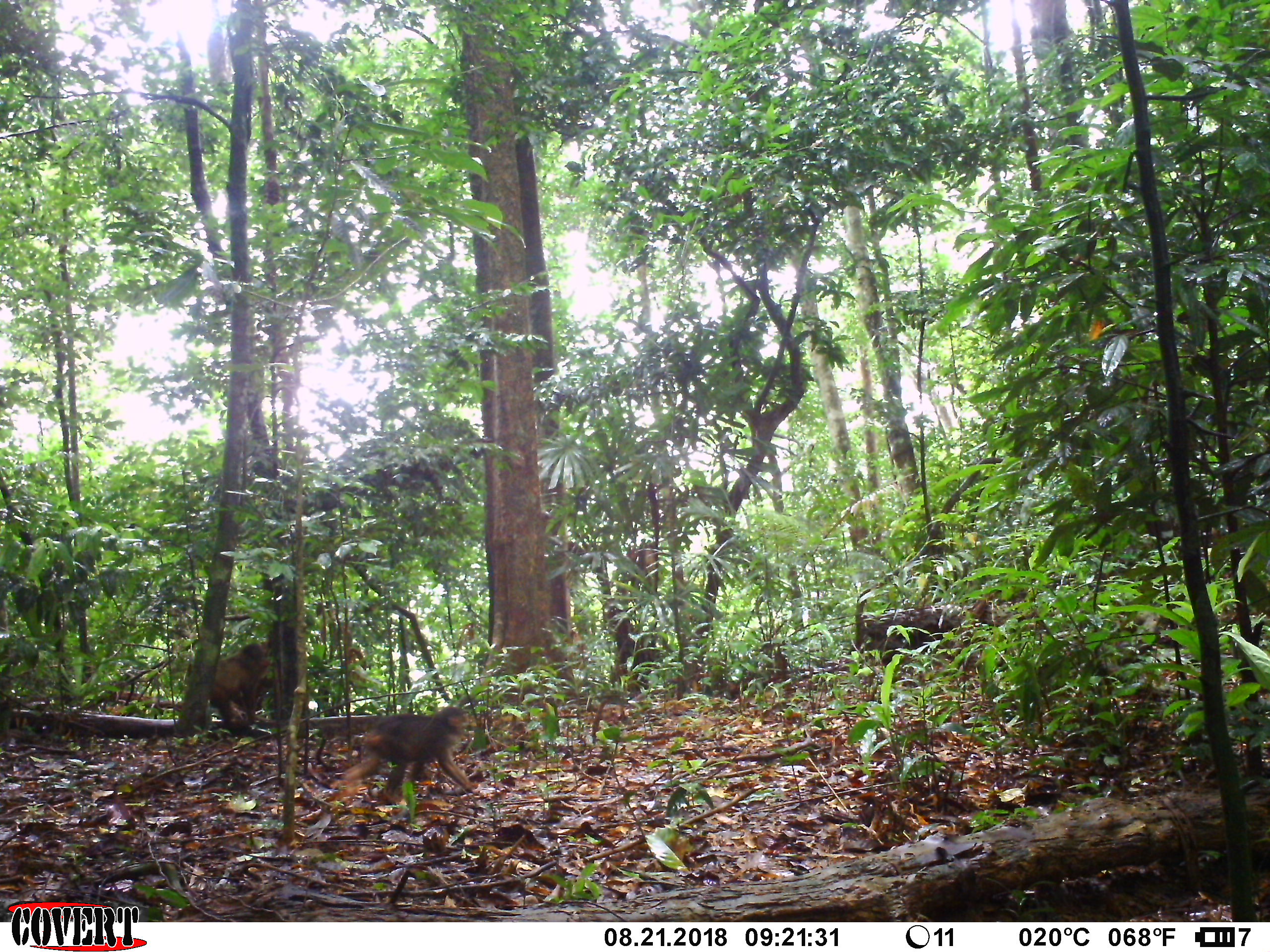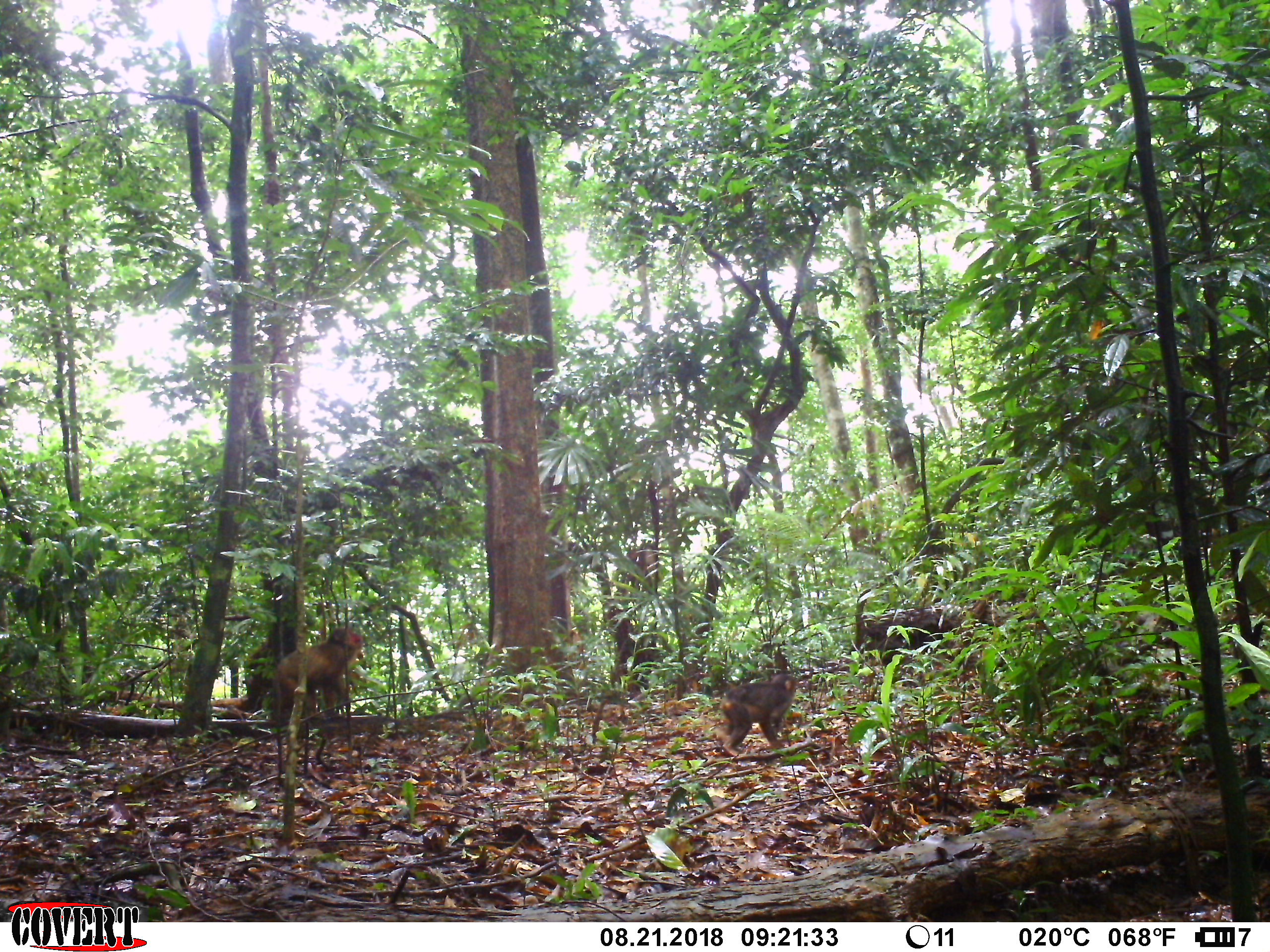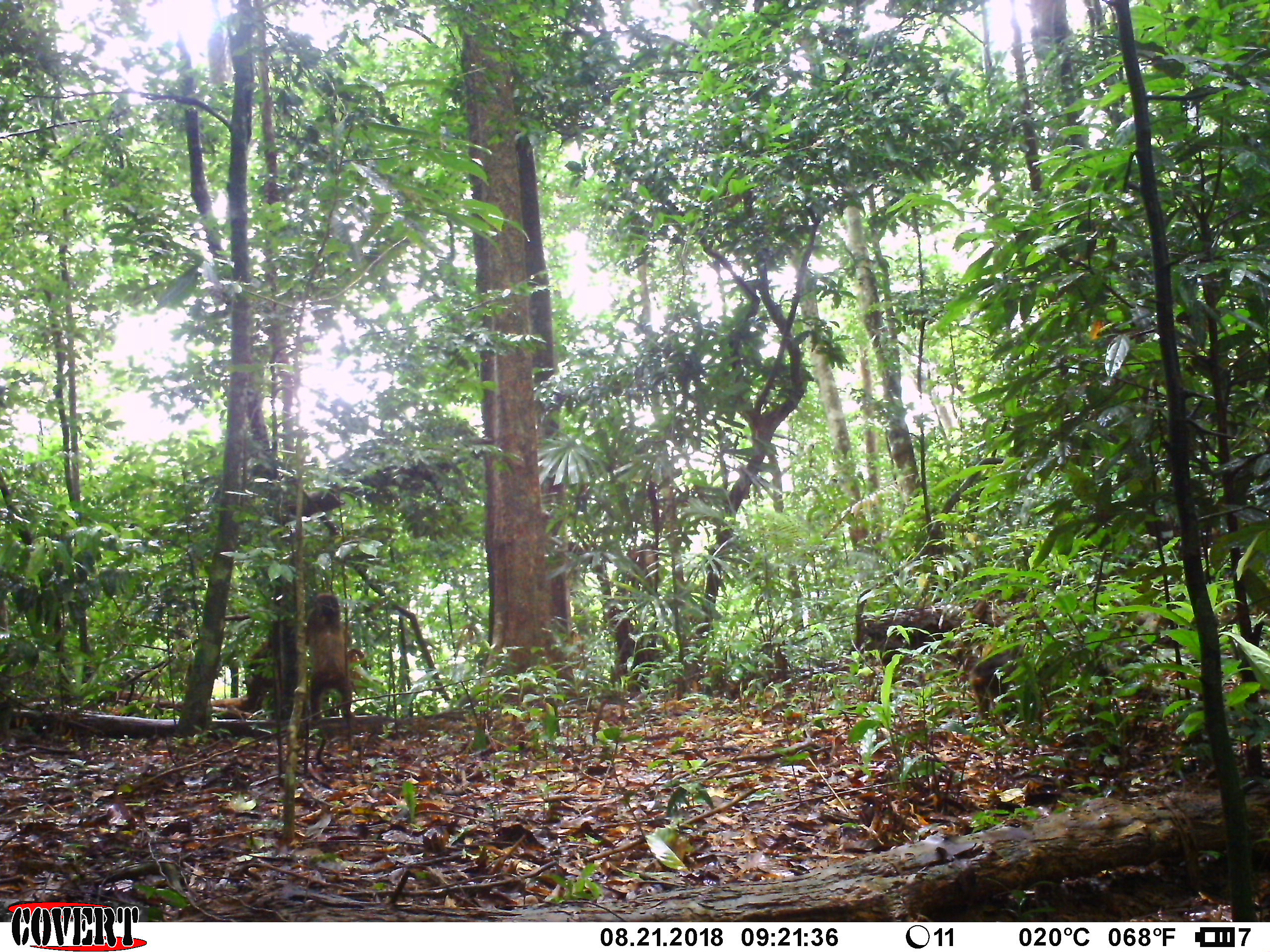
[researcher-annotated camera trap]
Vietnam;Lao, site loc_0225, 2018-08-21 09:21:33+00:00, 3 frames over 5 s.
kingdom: Animalia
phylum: Chordata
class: Mammalia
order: Primates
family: Cercopithecidae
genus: Macaca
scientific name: Macaca arctoides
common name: stump-tailed macaque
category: stump tailed macaque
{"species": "stump tailed macaque (stump-tailed macaque) (Macaca arctoides)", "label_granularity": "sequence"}